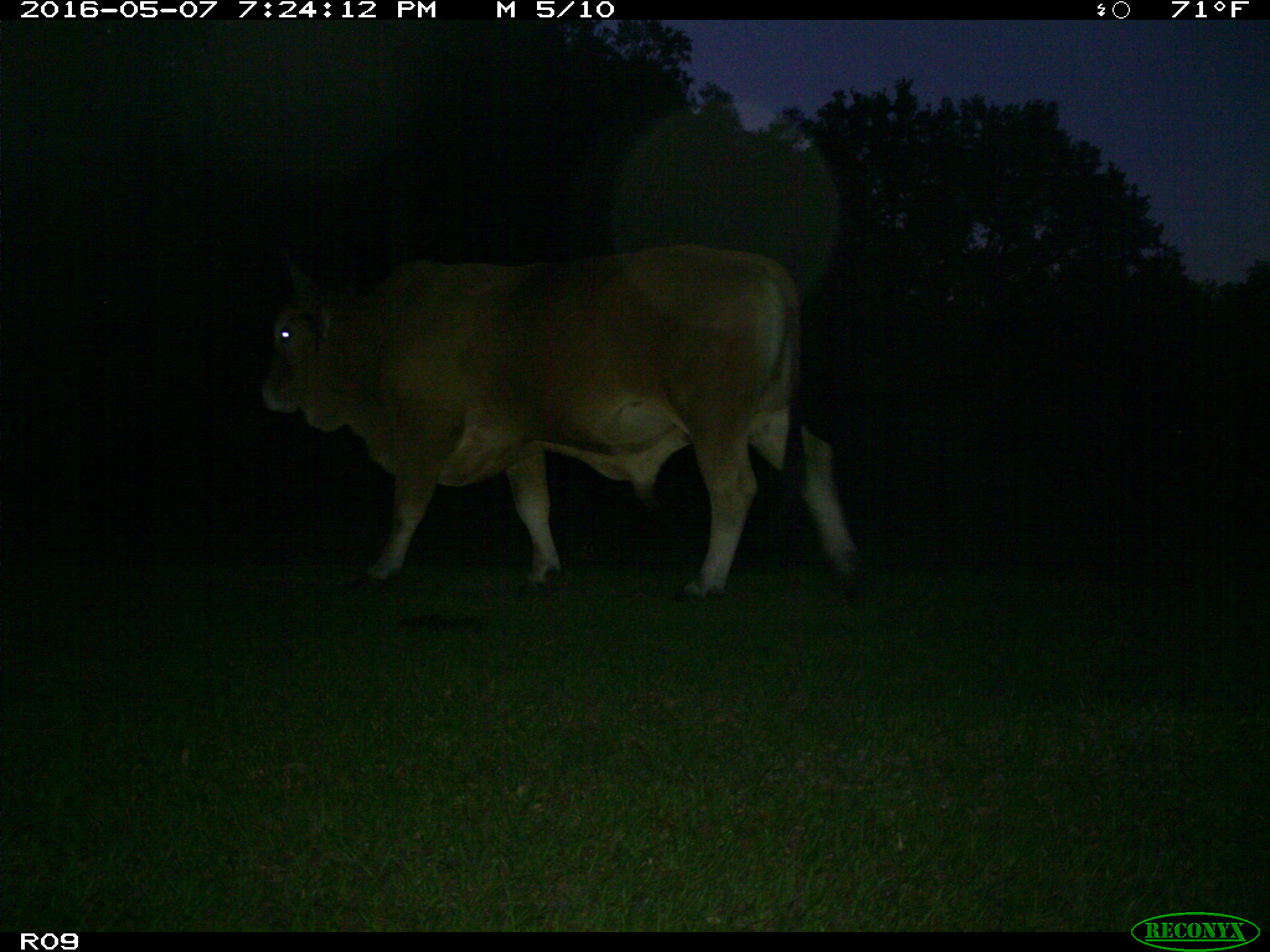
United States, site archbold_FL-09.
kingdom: Animalia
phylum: Chordata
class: Mammalia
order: Artiodactyla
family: Bovidae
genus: Bos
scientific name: Bos taurus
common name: domestic cow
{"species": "Bos taurus (domestic cow)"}